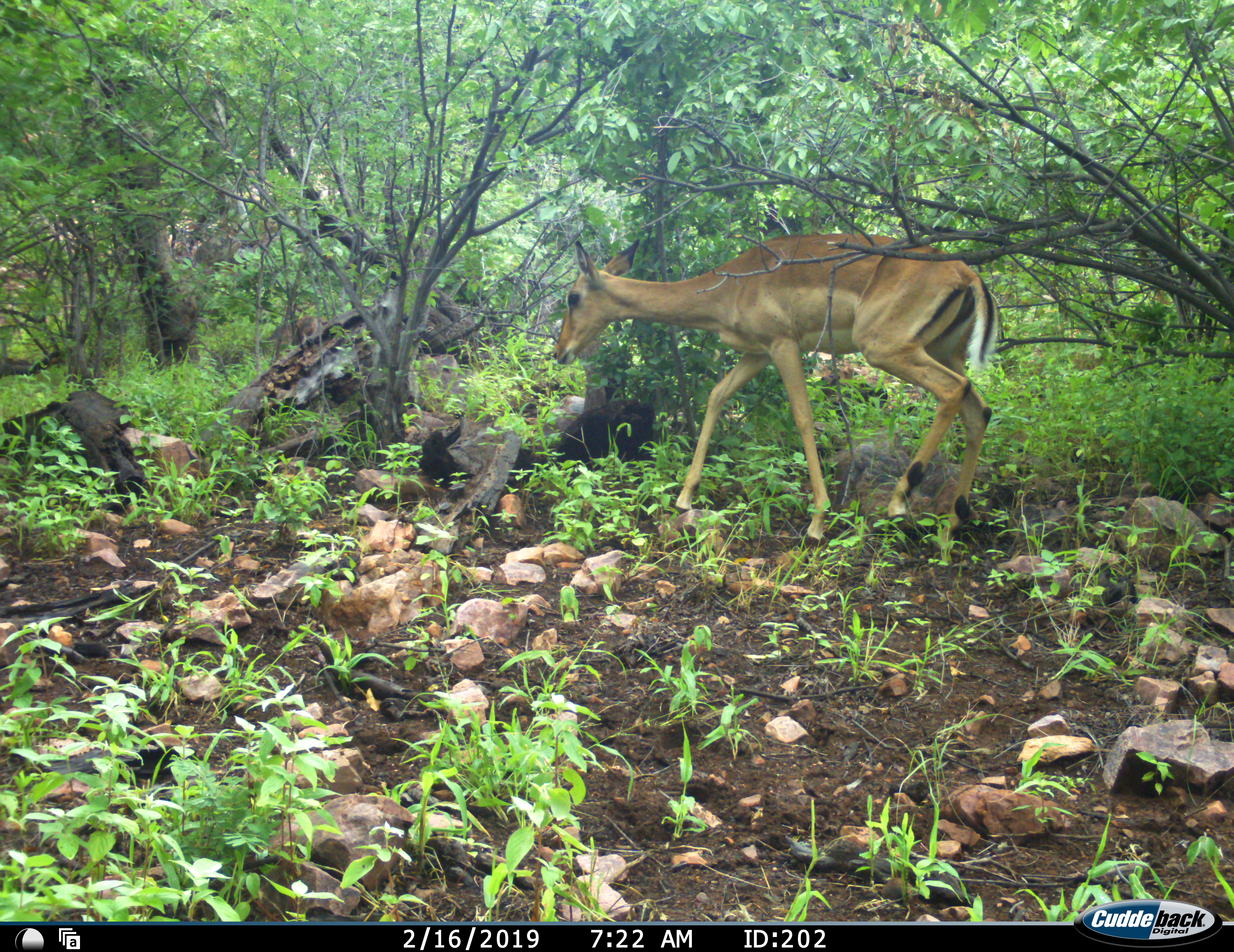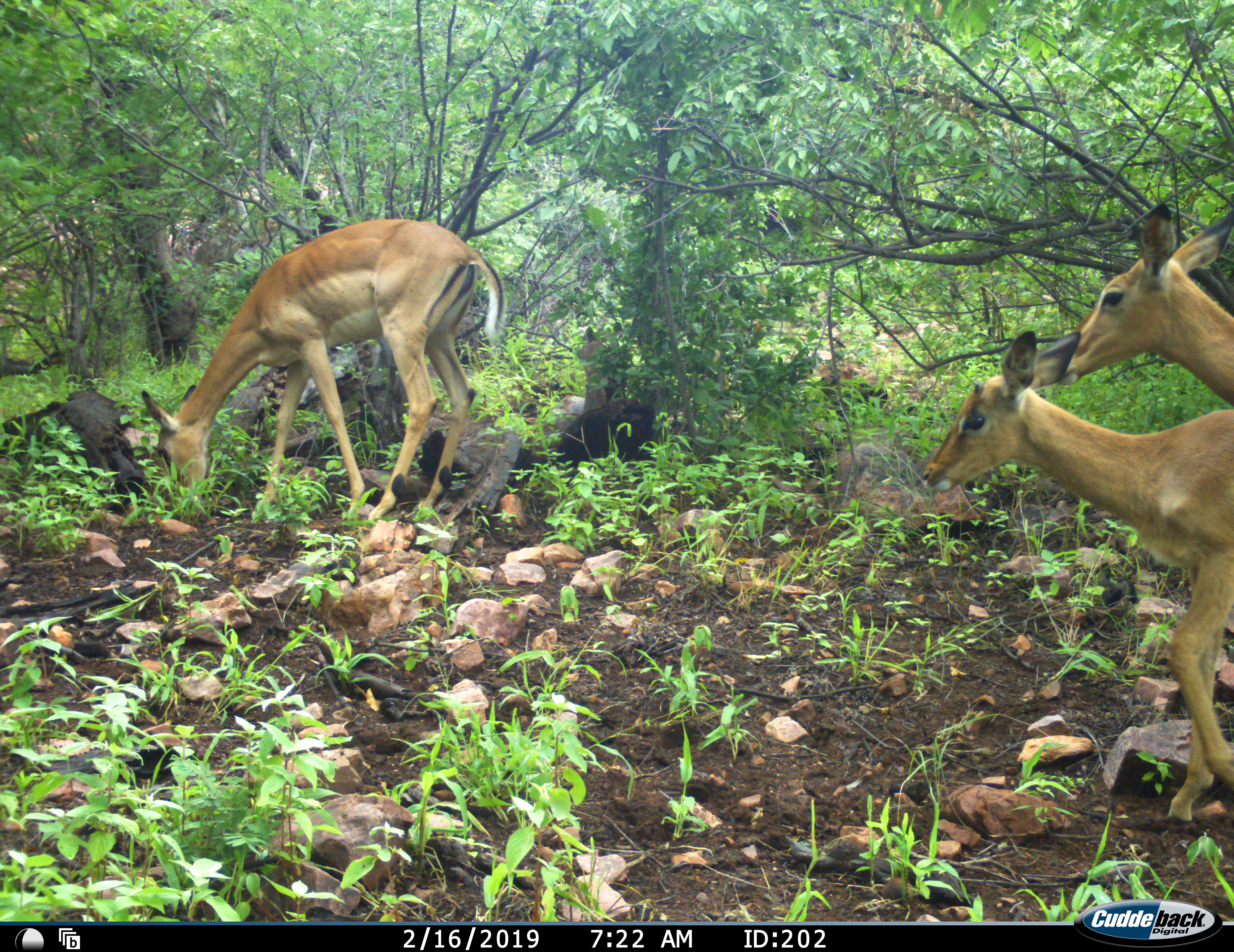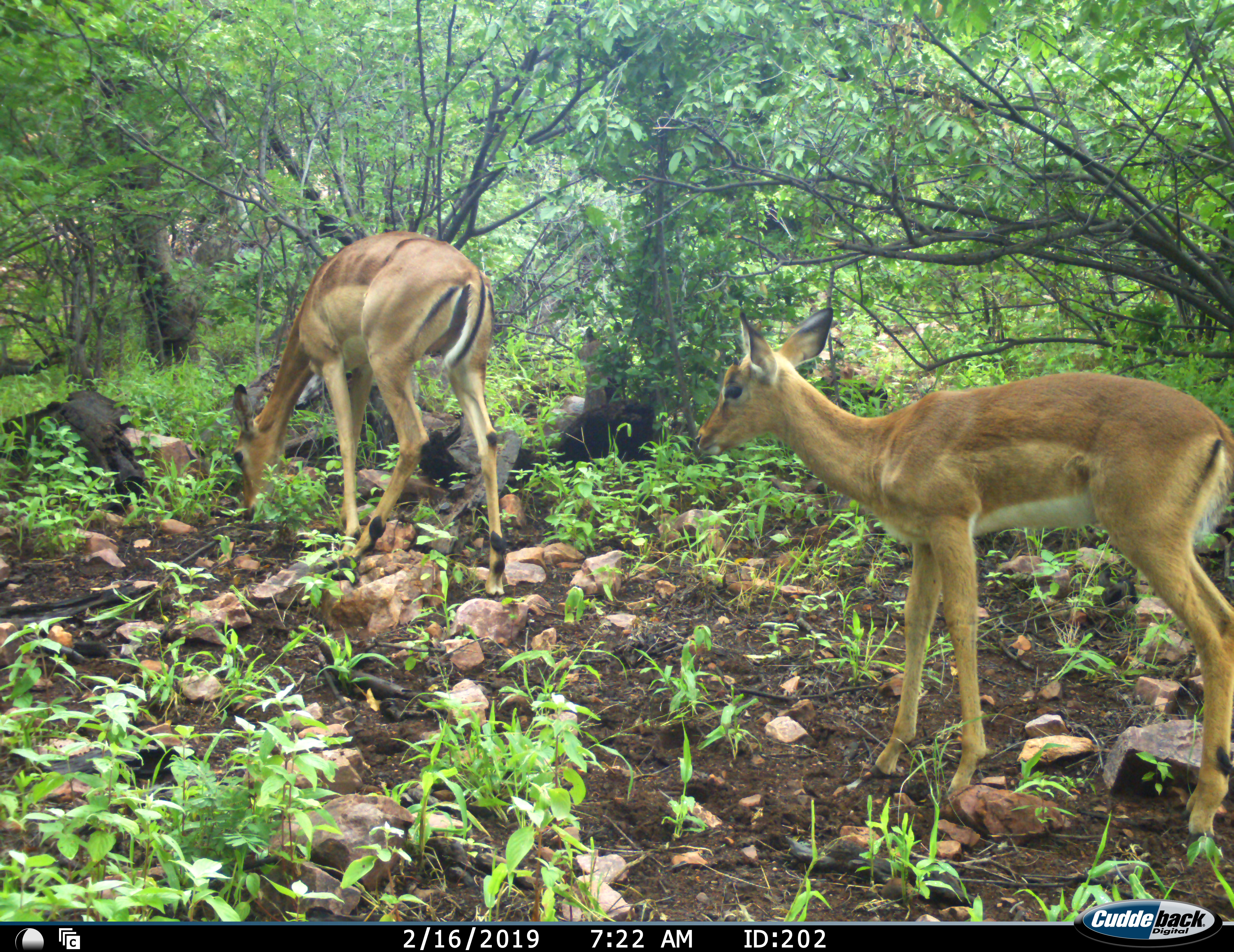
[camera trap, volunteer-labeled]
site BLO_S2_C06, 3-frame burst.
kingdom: Animalia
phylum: Chordata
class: Mammalia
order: Artiodactyla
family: Bovidae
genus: Aepyceros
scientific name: Aepyceros melampus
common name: impala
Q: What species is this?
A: Impala (Aepyceros melampus).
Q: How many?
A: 3.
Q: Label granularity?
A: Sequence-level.